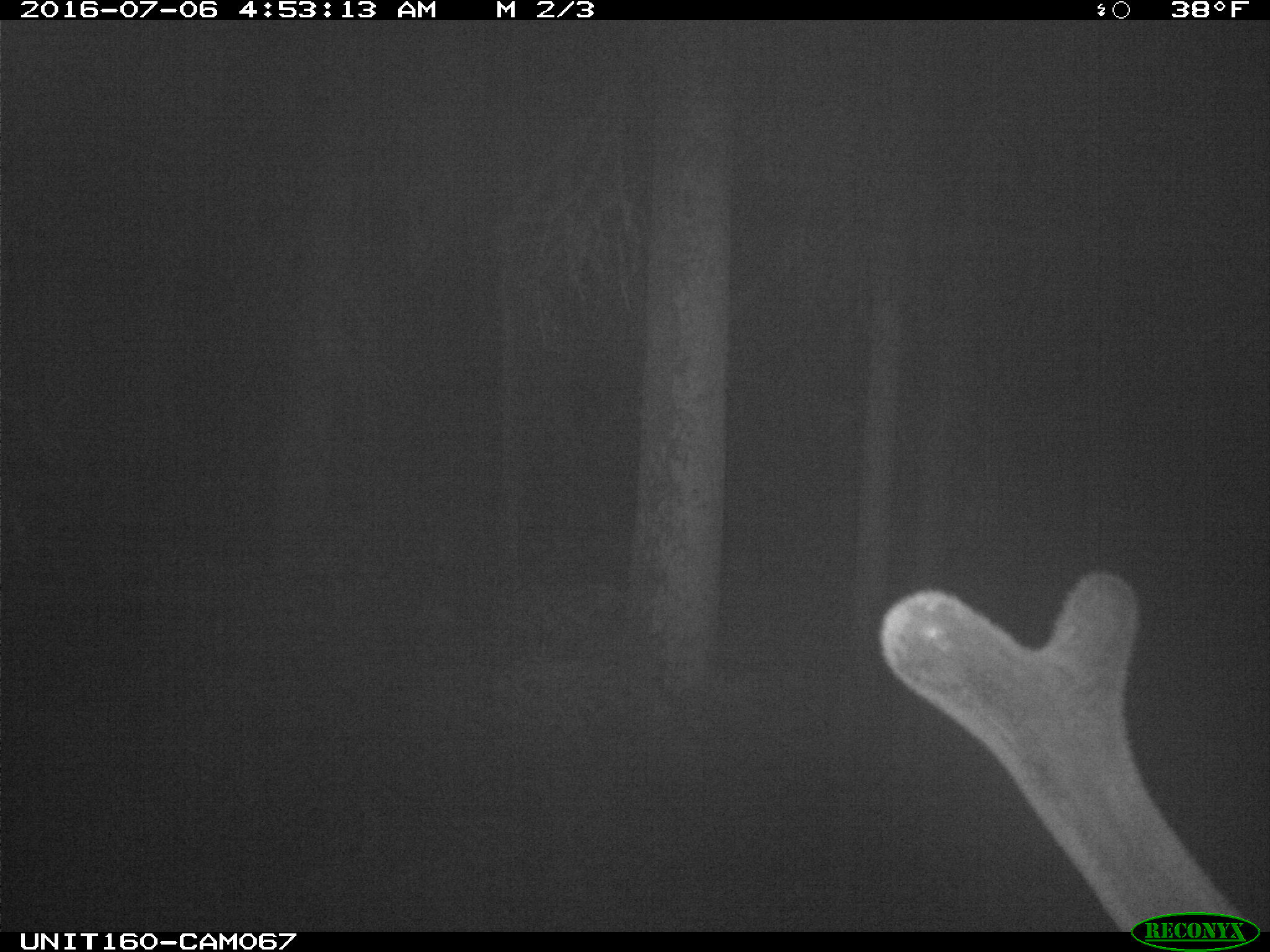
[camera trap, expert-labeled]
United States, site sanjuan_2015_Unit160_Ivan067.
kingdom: Animalia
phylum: Chordata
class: Mammalia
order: Artiodactyla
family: Cervidae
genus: Cervus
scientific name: Cervus elaphus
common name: red deer